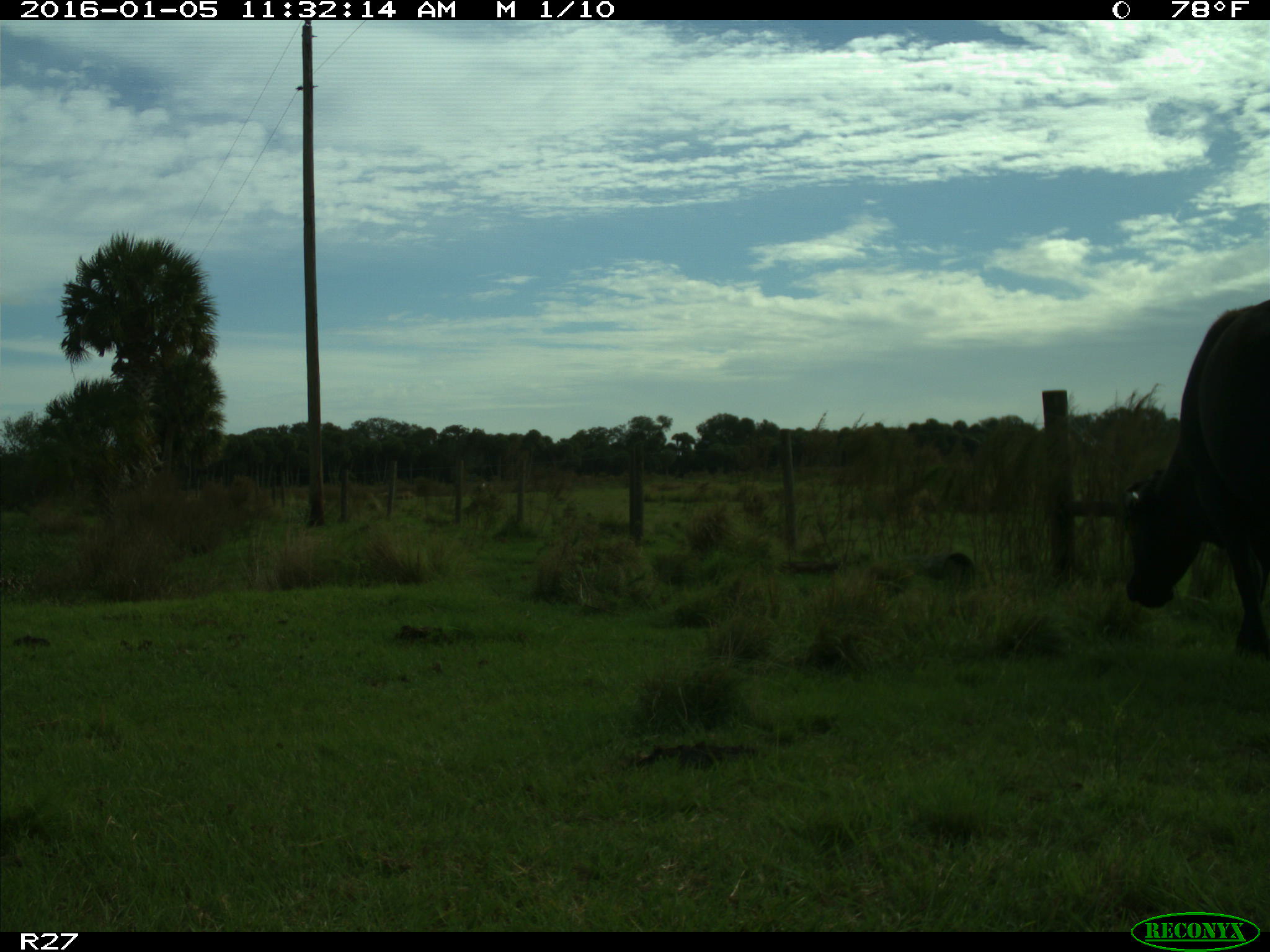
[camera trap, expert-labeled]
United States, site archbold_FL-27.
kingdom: Animalia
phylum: Chordata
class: Mammalia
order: Artiodactyla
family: Bovidae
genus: Bos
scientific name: Bos taurus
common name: domestic cow